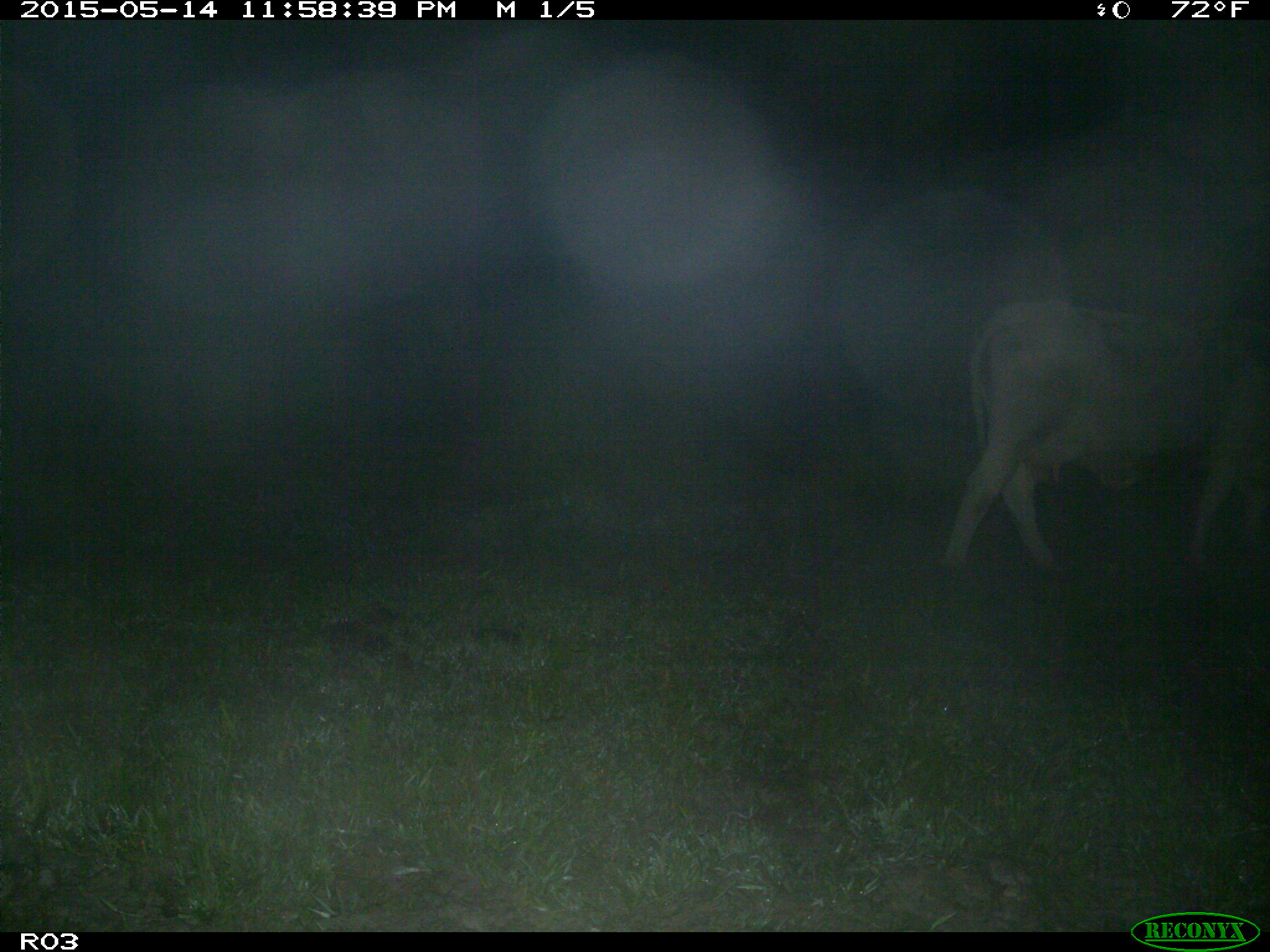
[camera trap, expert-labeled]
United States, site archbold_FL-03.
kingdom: Animalia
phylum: Chordata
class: Mammalia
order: Artiodactyla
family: Bovidae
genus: Bos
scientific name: Bos taurus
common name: domestic cow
Bos taurus (domestic cow).